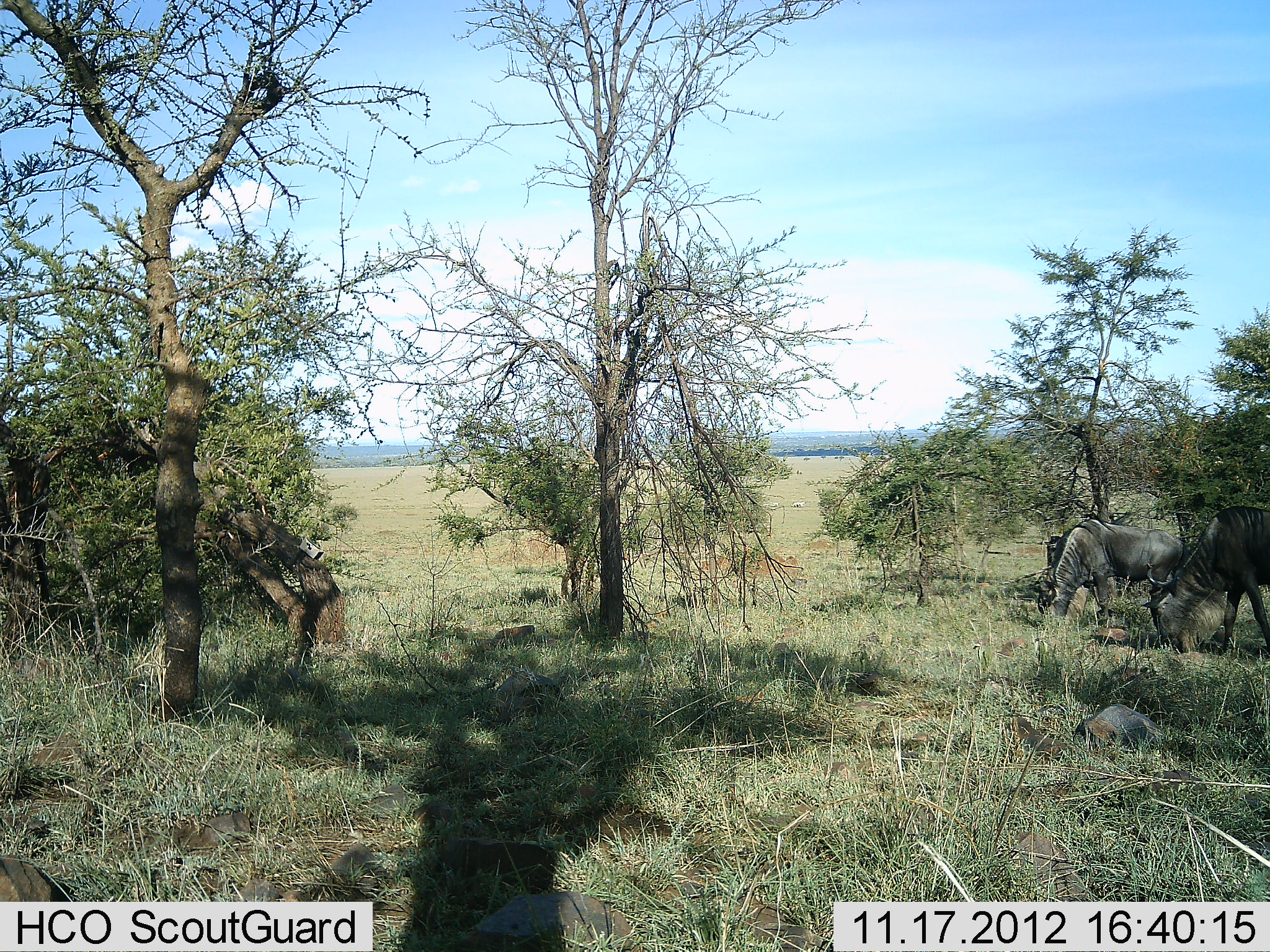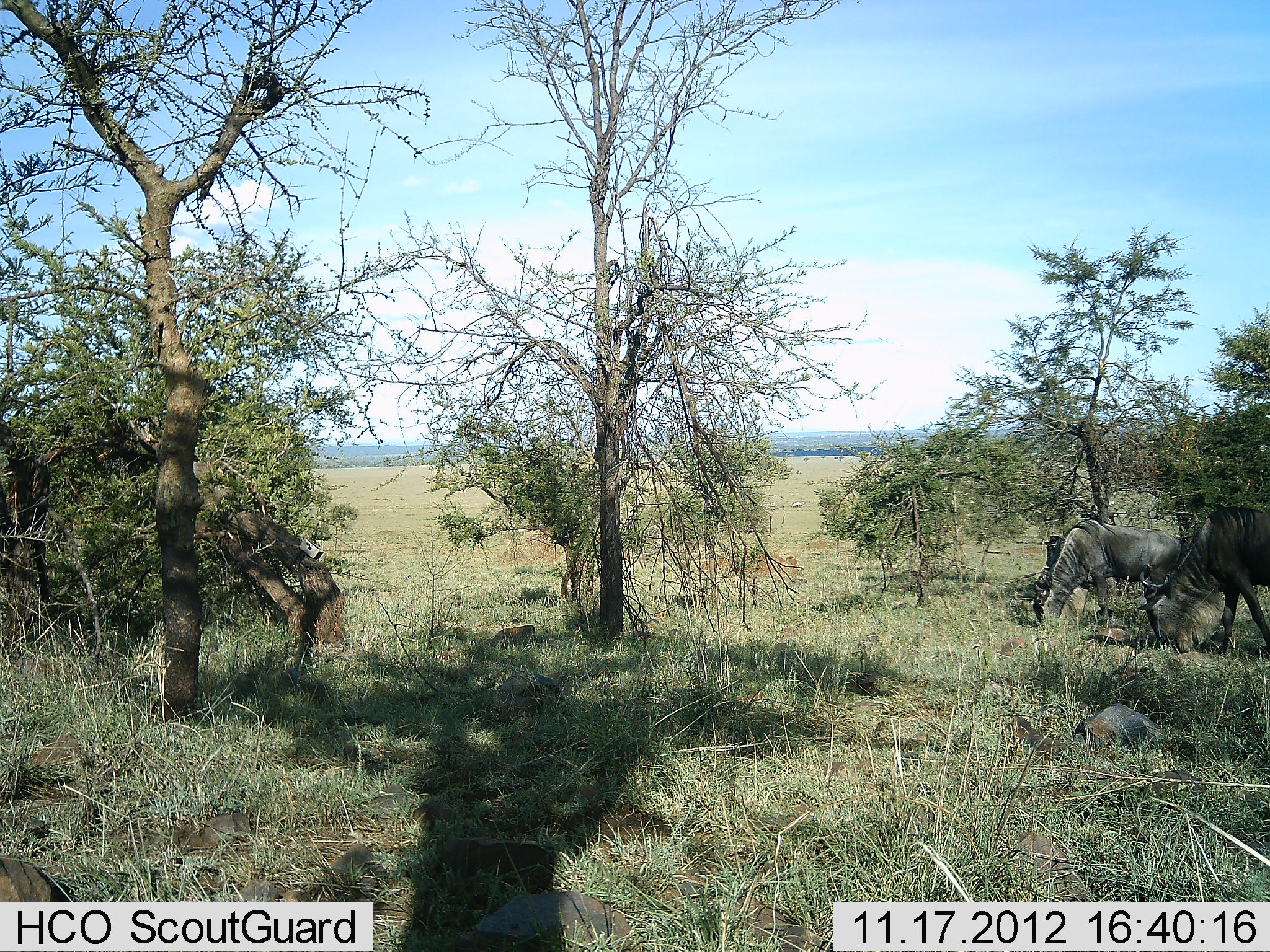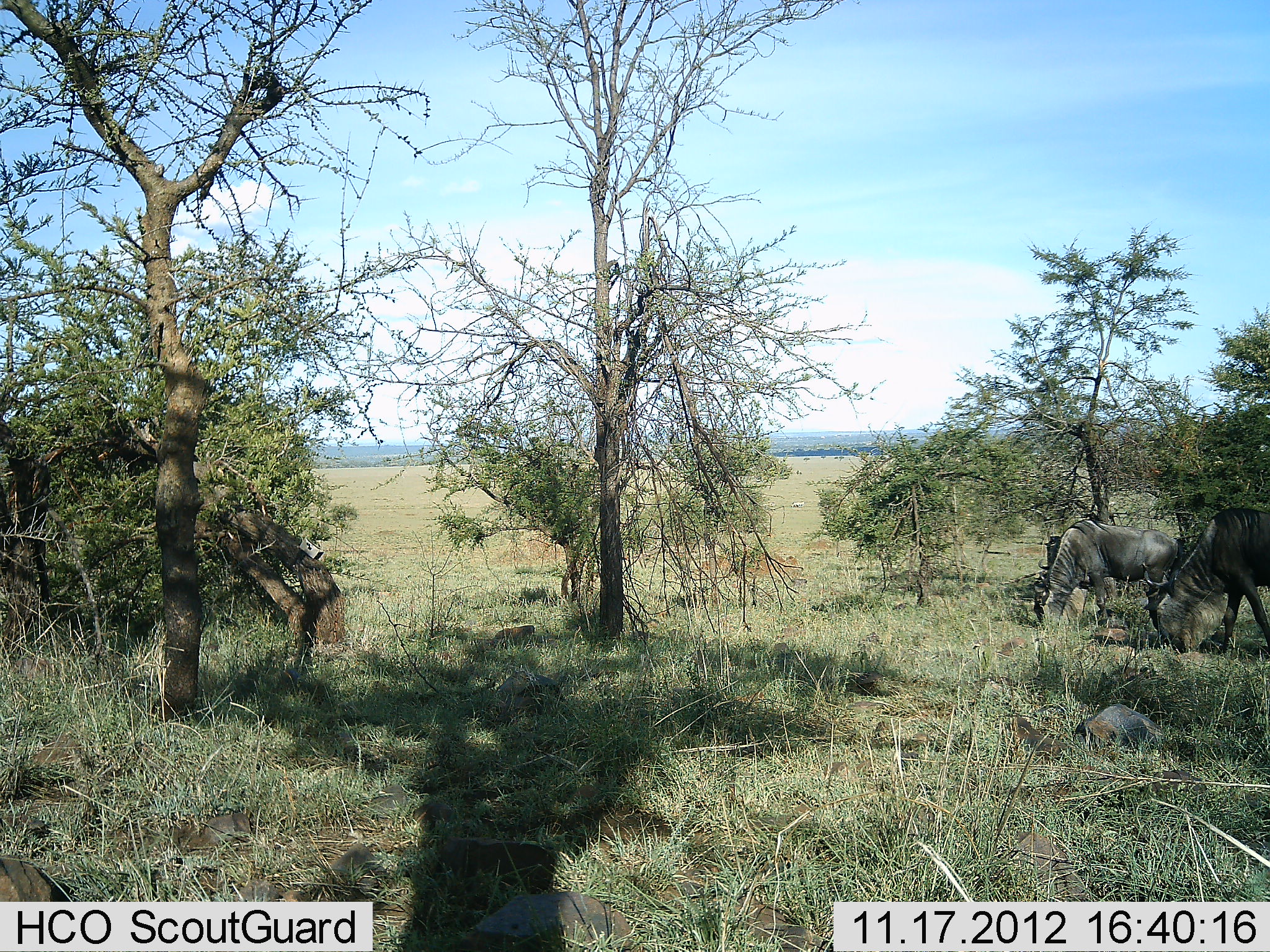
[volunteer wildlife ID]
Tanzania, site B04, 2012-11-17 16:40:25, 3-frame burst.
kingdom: Animalia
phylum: Chordata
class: Mammalia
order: Artiodactyla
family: Bovidae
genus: Connochaetes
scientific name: Connochaetes taurinus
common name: blue wildebeest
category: wildebeest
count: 3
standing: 30%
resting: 0%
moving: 0%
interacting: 0%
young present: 0%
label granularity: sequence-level